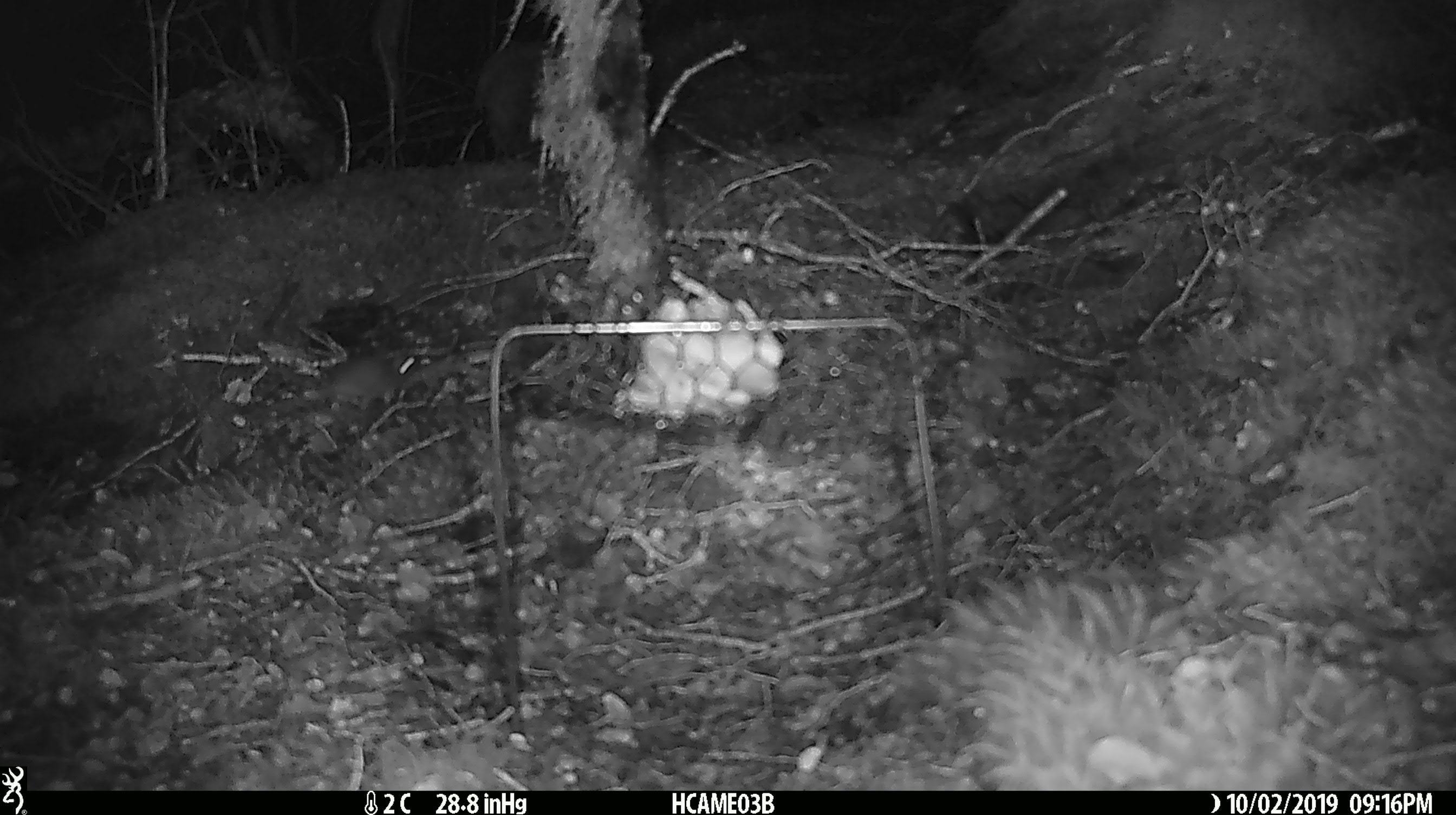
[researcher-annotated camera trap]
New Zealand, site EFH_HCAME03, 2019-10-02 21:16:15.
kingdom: Animalia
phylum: Chordata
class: Mammalia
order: Rodentia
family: Muridae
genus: Mus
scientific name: Mus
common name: mouse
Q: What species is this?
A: Mouse (Mus).